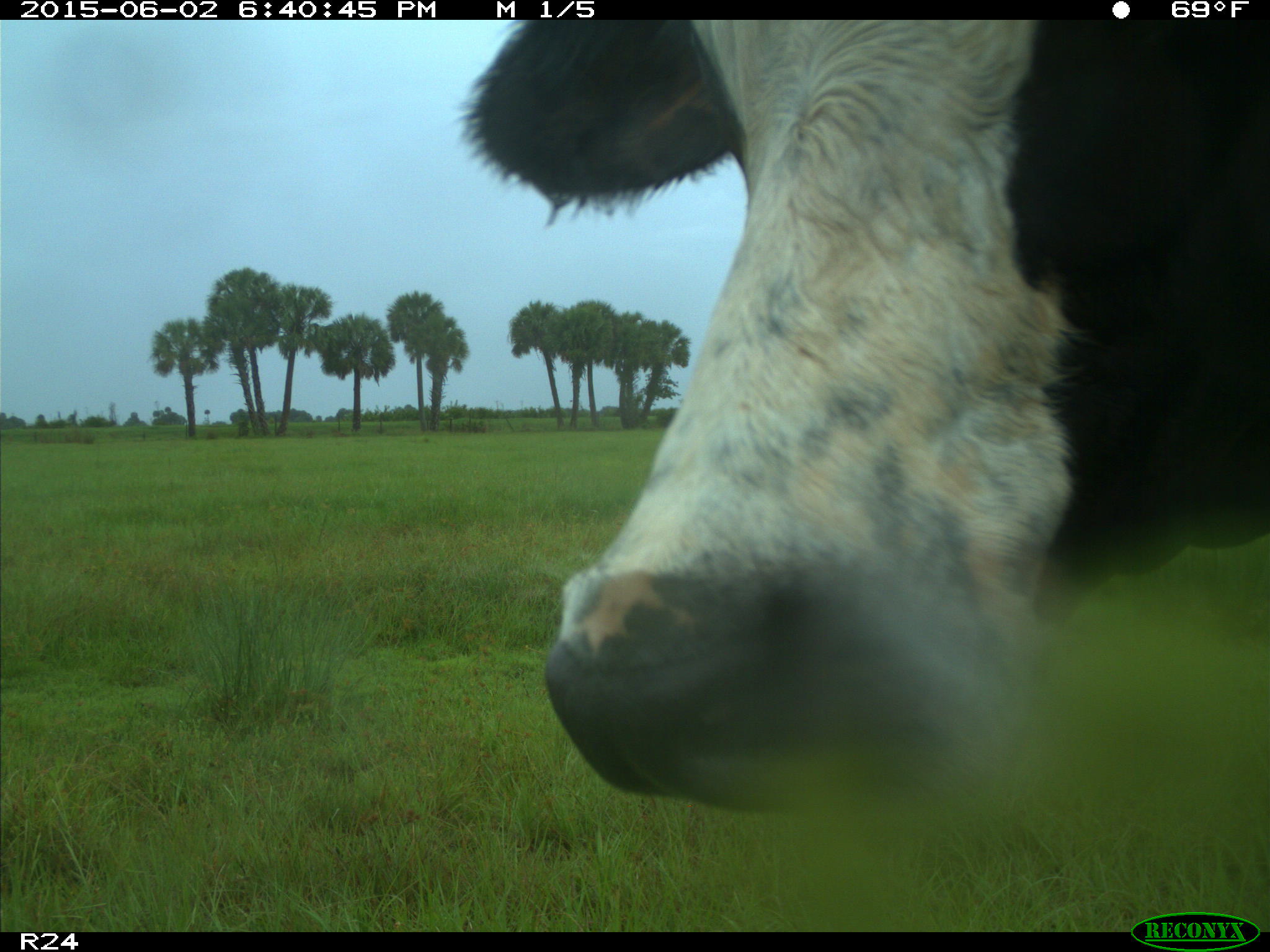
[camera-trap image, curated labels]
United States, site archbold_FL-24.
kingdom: Animalia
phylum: Chordata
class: Mammalia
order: Artiodactyla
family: Bovidae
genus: Bos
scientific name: Bos taurus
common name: domestic cow